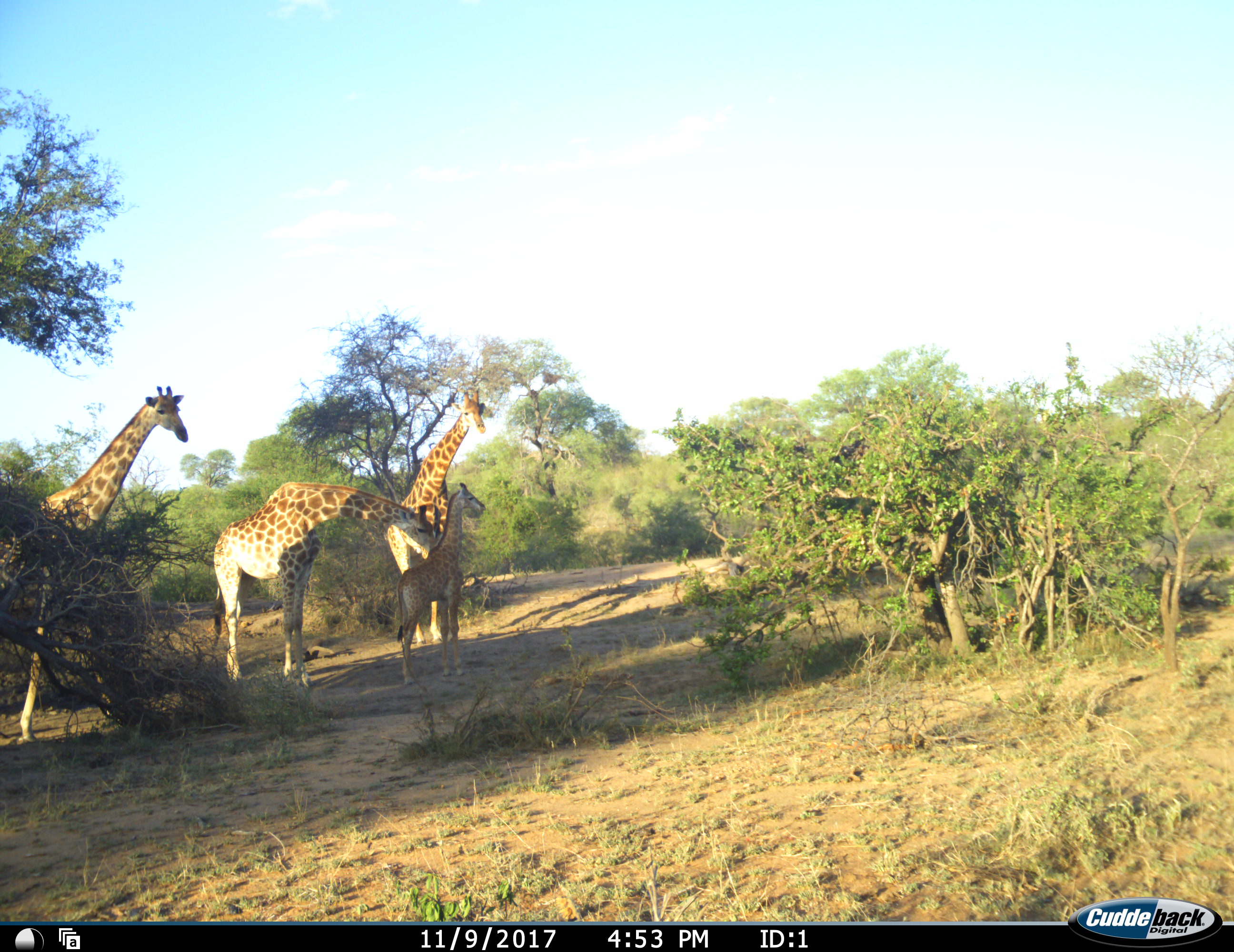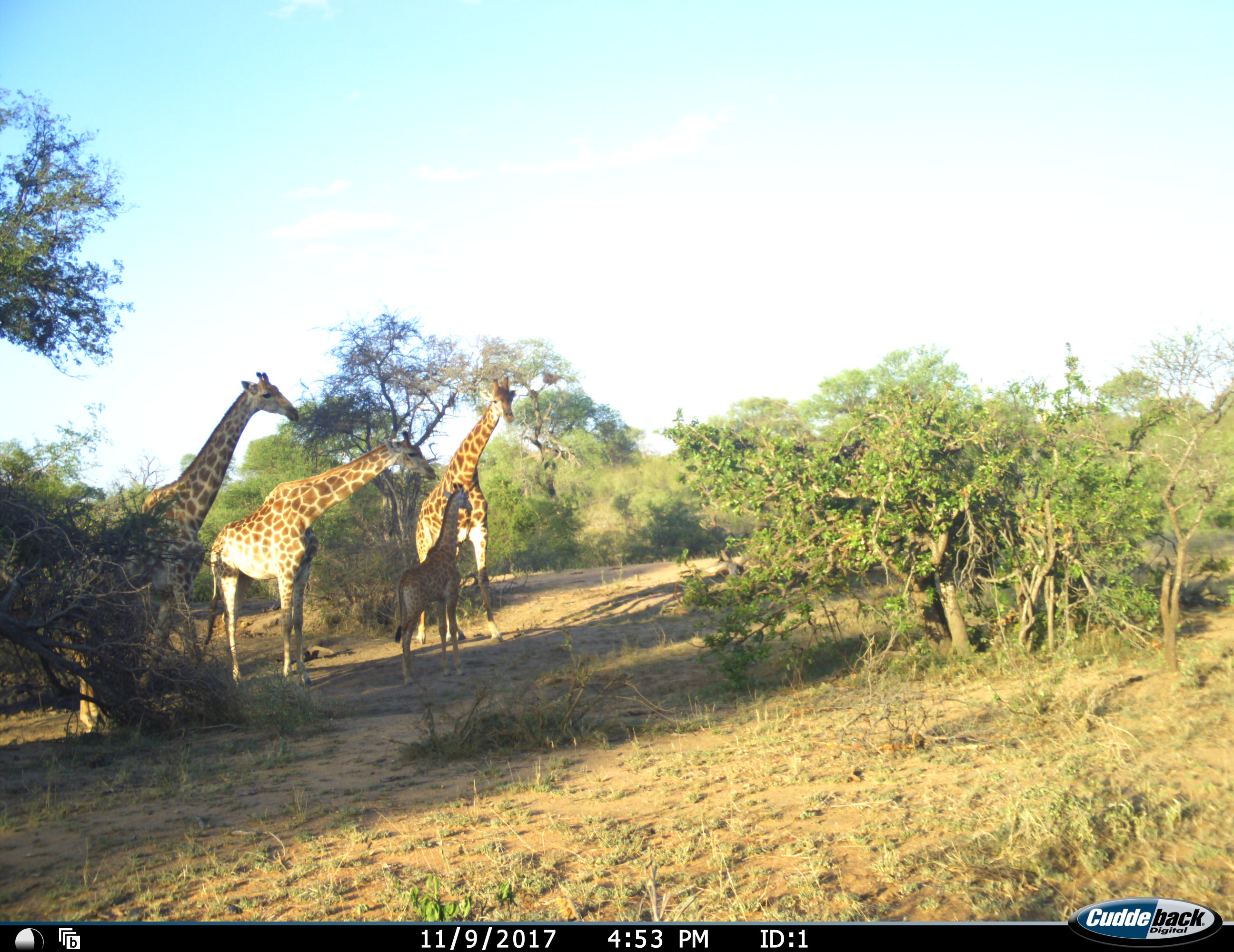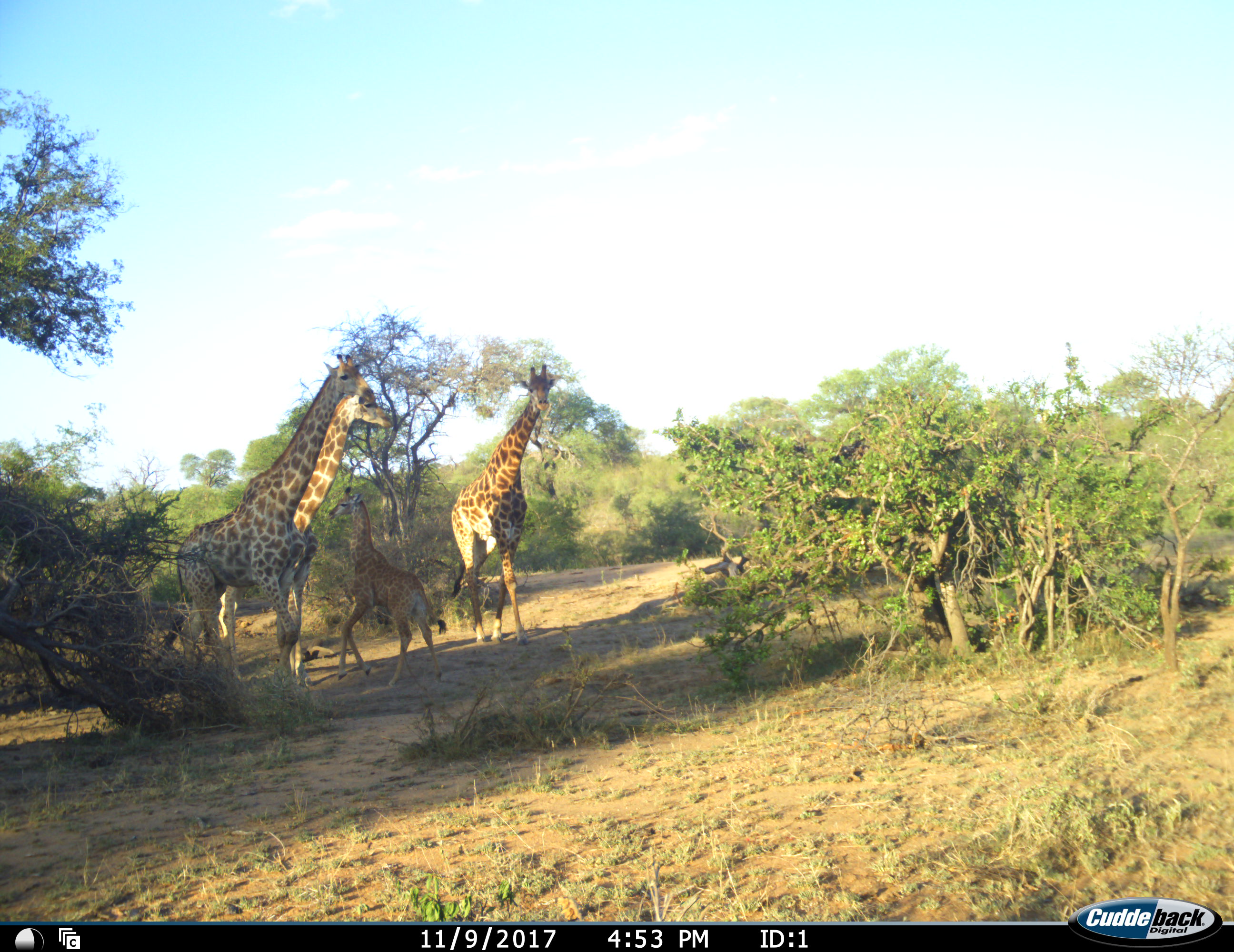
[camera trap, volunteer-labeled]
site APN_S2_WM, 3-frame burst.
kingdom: Animalia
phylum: Chordata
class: Mammalia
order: Artiodactyla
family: Giraffidae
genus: Giraffa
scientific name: Giraffa camelopardalis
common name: giraffe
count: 4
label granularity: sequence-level